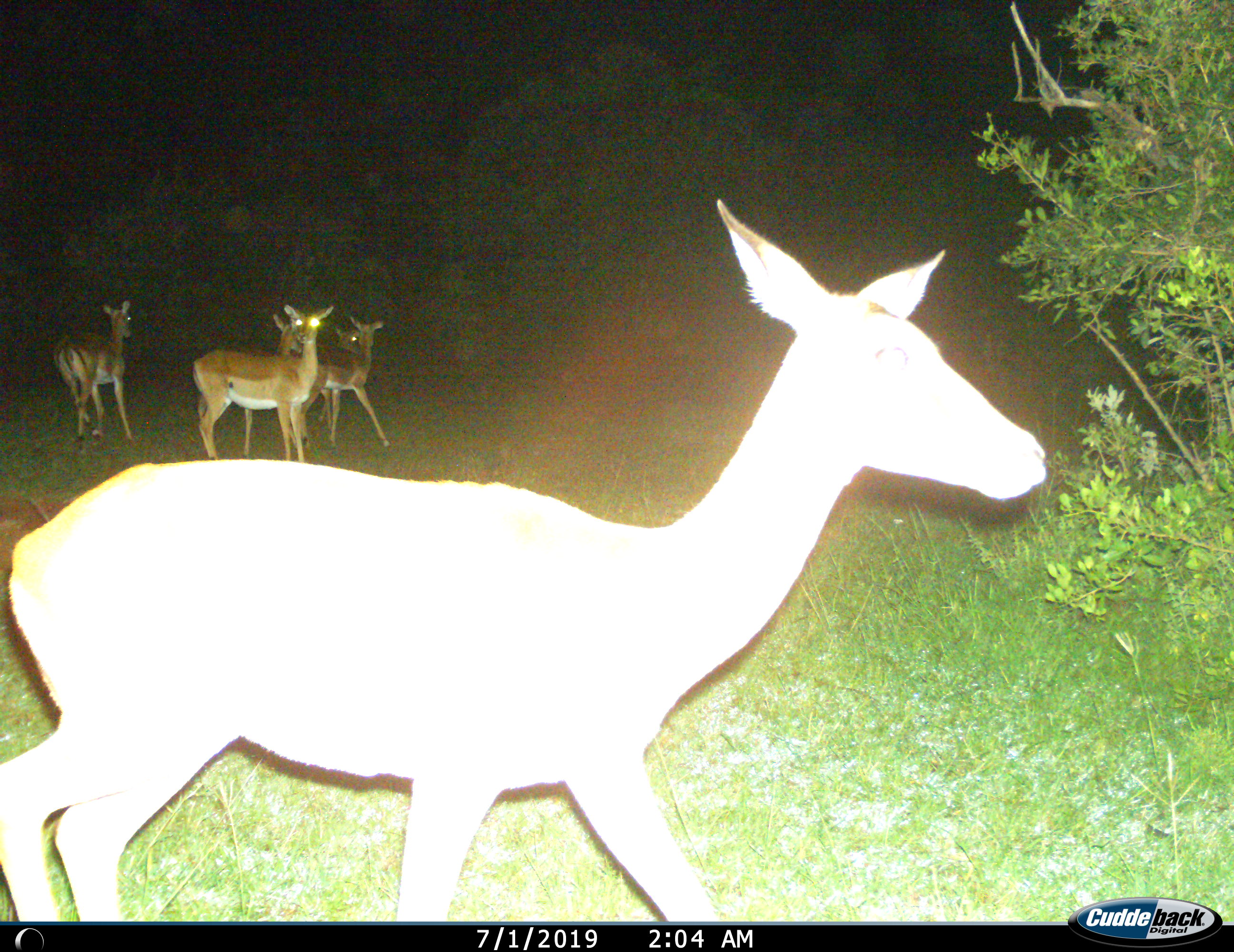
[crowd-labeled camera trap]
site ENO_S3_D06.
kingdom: Animalia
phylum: Chordata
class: Mammalia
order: Artiodactyla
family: Bovidae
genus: Aepyceros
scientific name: Aepyceros melampus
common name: impala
Impala (Aepyceros melampus), count 6. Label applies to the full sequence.